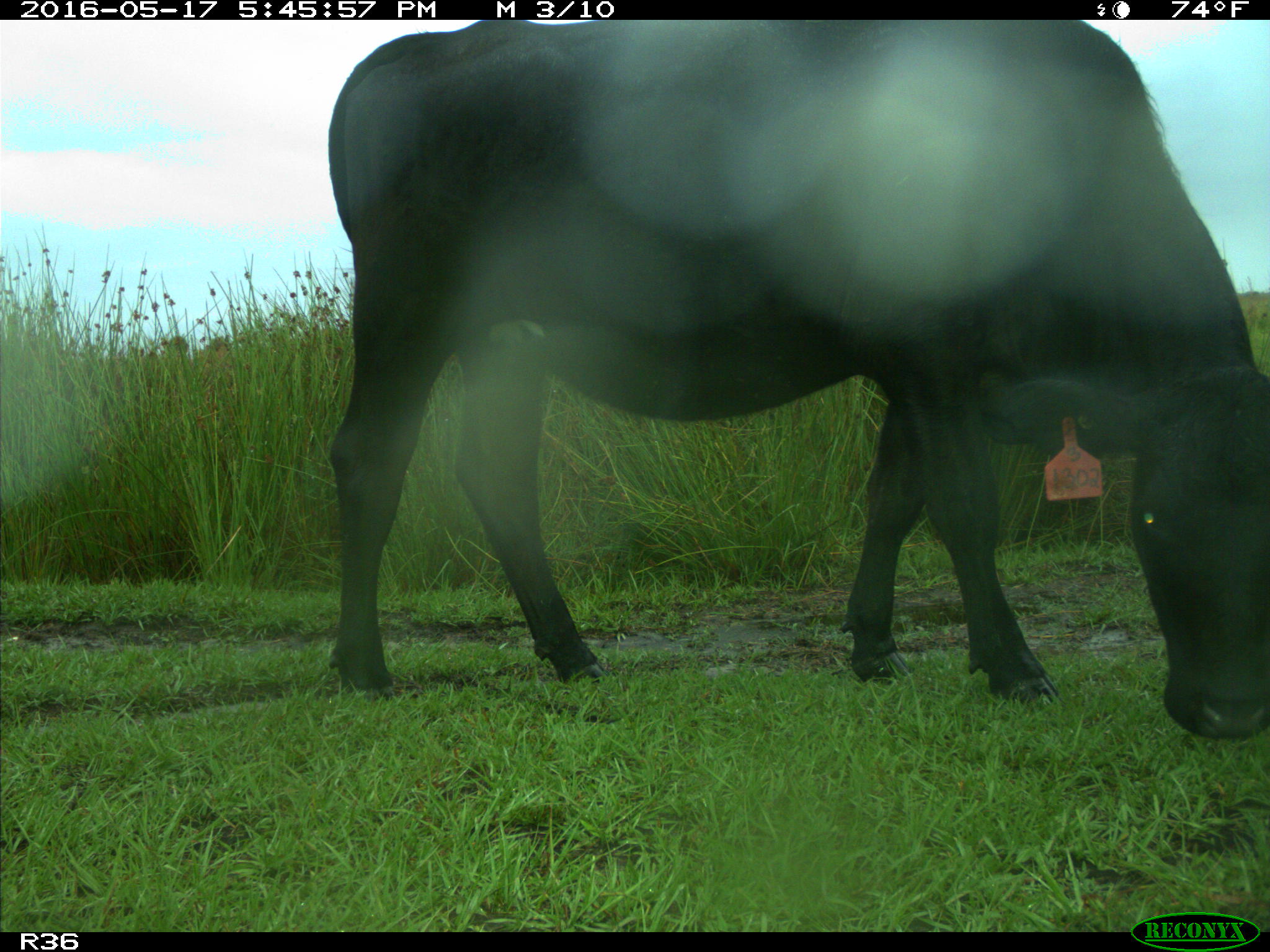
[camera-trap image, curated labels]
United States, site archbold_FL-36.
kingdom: Animalia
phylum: Chordata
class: Mammalia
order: Artiodactyla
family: Bovidae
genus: Bos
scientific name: Bos taurus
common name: domestic cow